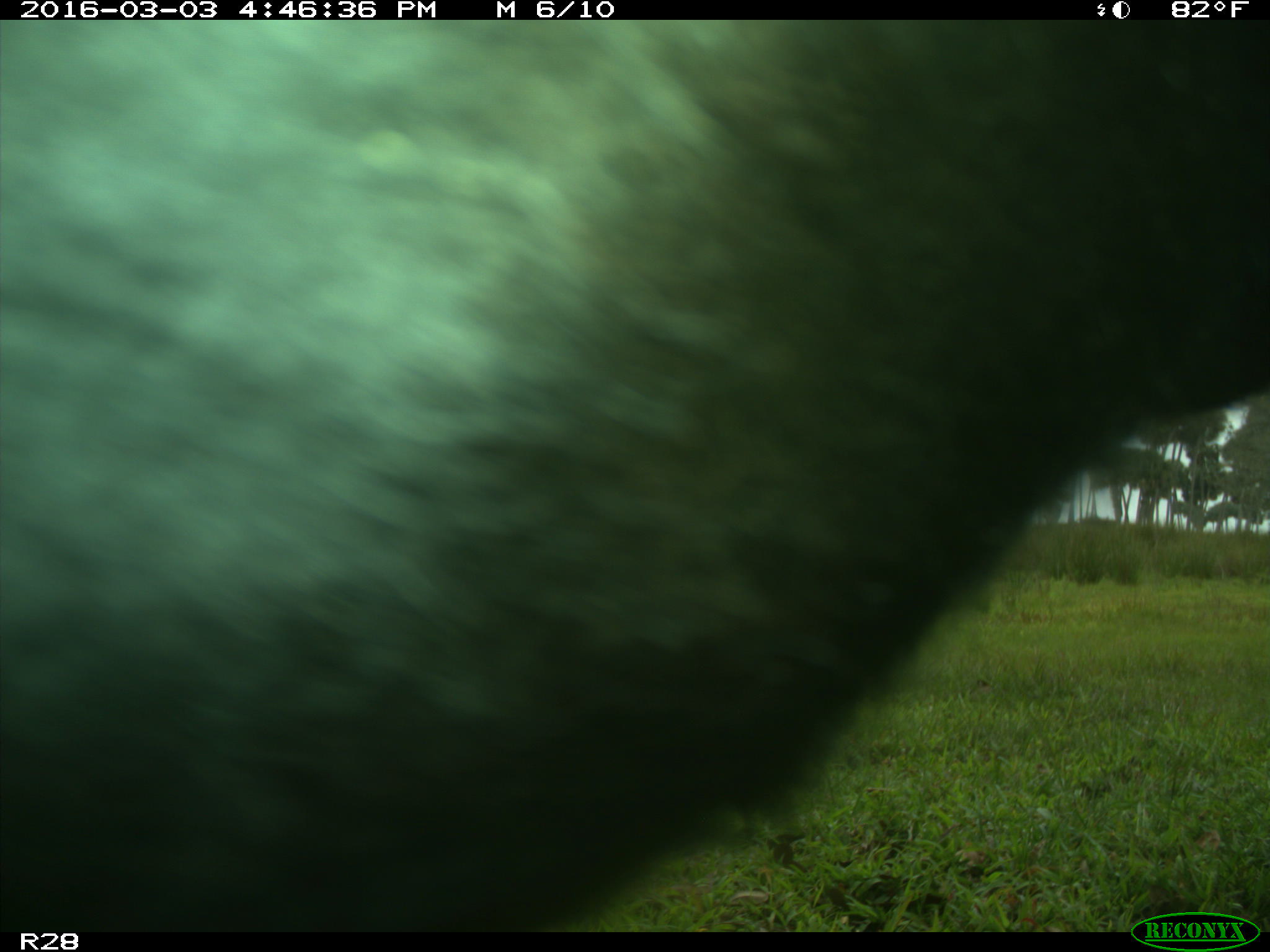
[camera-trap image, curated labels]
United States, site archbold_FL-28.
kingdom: Animalia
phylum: Chordata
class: Mammalia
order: Artiodactyla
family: Bovidae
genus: Bos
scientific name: Bos taurus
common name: domestic cow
Bos taurus (domestic cow).